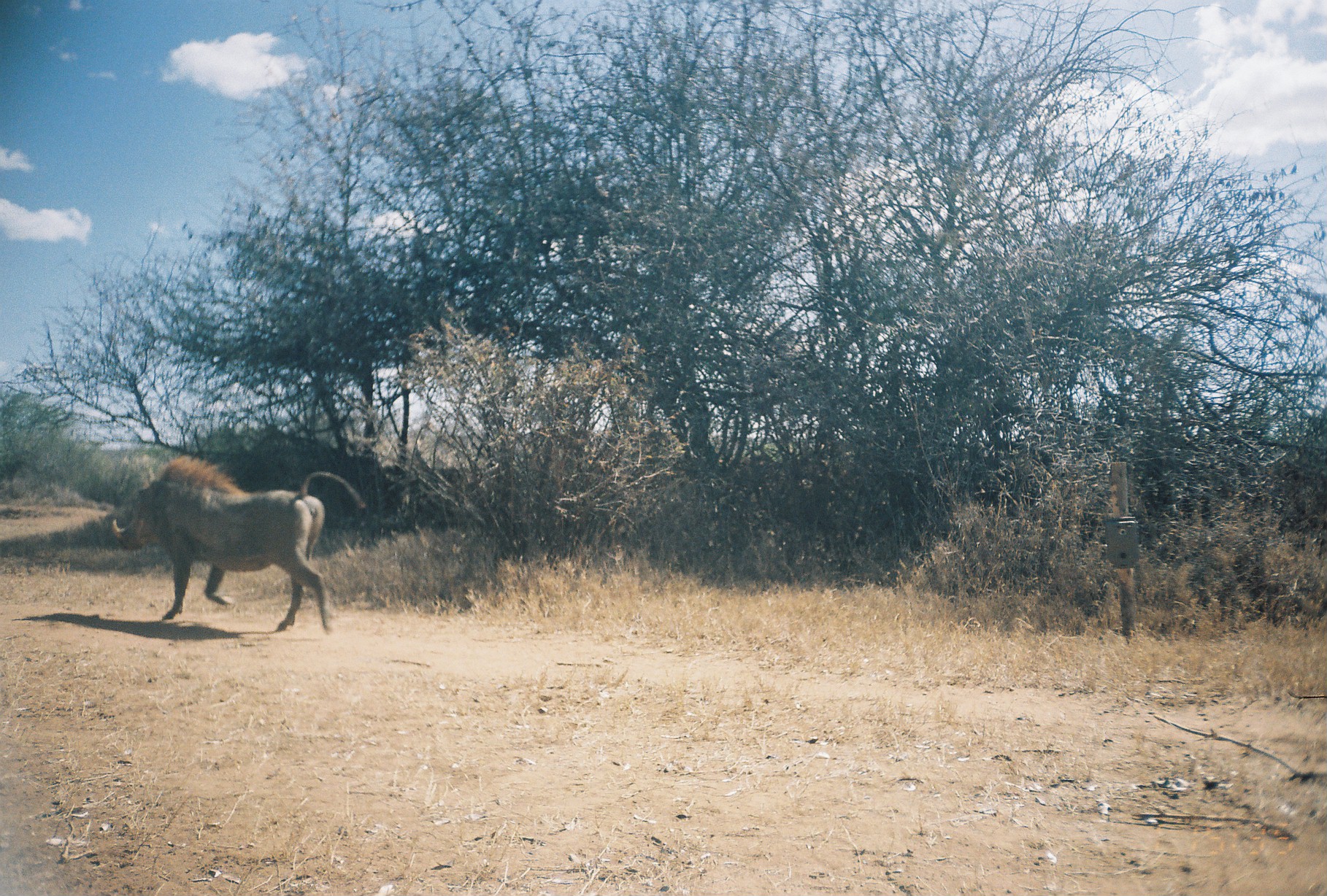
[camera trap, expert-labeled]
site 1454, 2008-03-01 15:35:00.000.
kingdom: Animalia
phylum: Chordata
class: Mammalia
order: Artiodactyla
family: Suidae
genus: Phacochoerus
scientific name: Phacochoerus africanus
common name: common warthog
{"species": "Phacochoerus africanus (common warthog)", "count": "1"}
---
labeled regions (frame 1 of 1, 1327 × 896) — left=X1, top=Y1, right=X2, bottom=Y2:
phacochoerus africanus: left=109, top=452, right=367, bottom=635